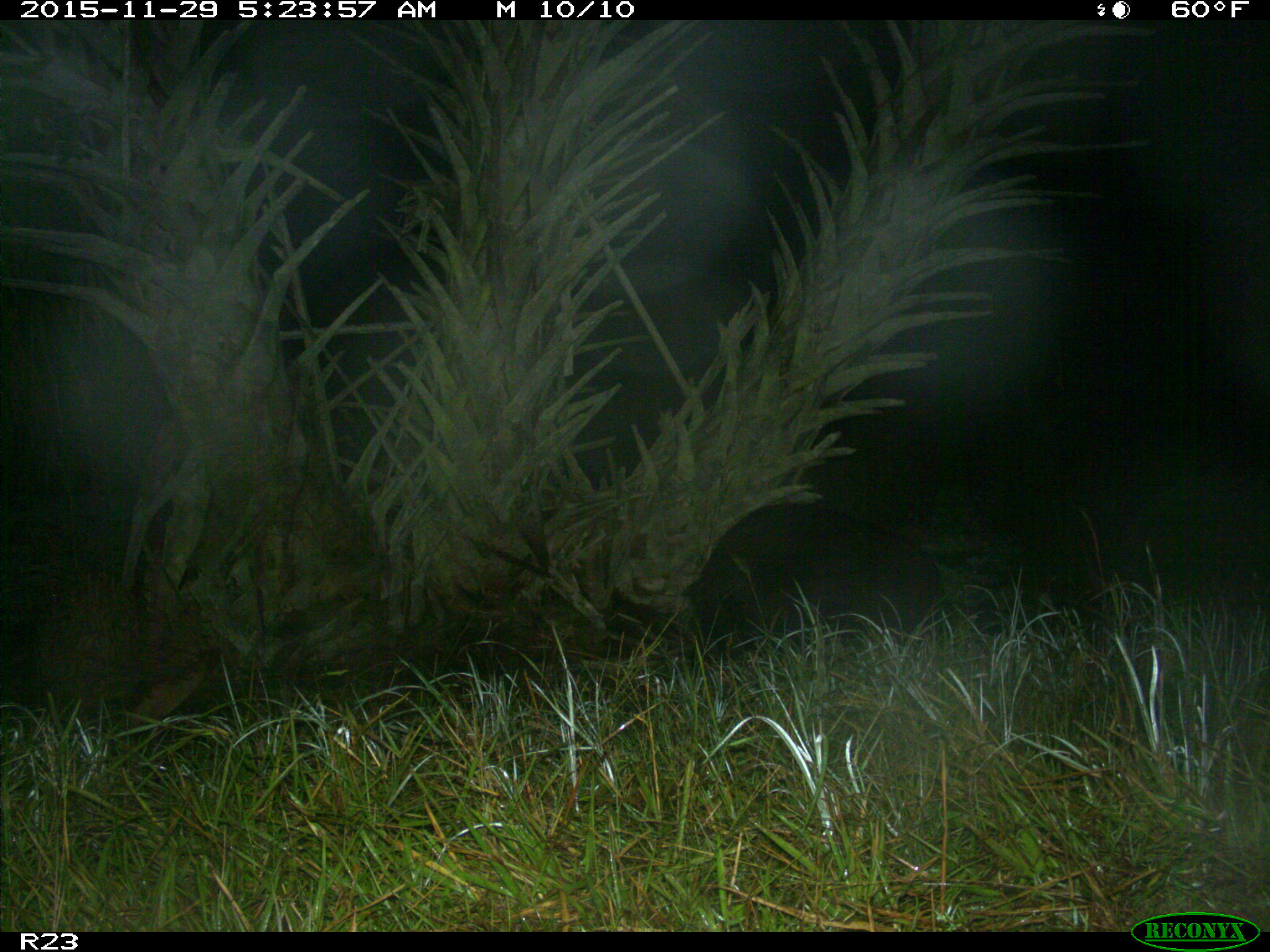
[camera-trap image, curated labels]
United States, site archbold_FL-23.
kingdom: Animalia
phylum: Chordata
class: Mammalia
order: Artiodactyla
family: Suidae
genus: Sus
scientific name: Sus scrofa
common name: wild boar